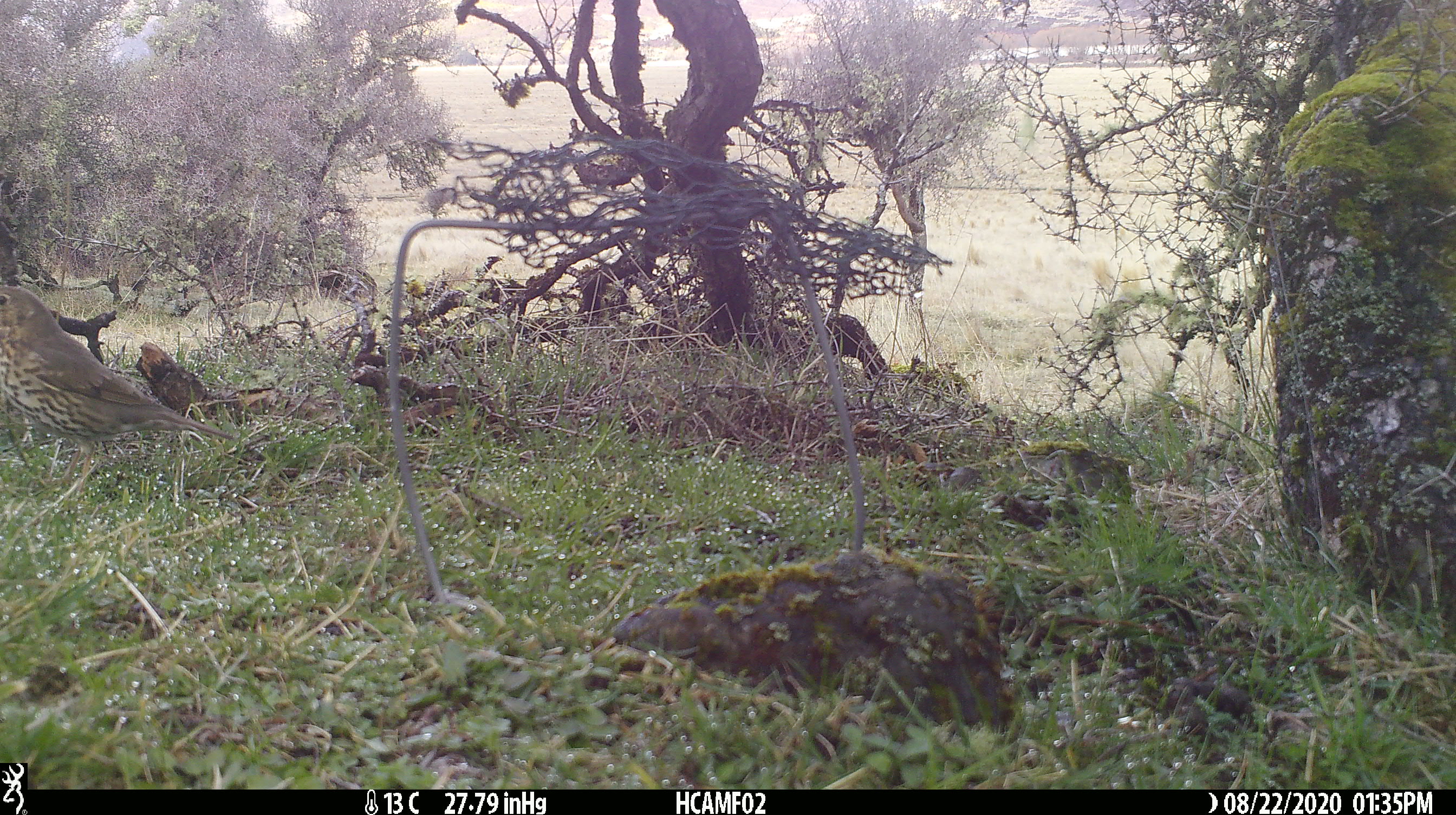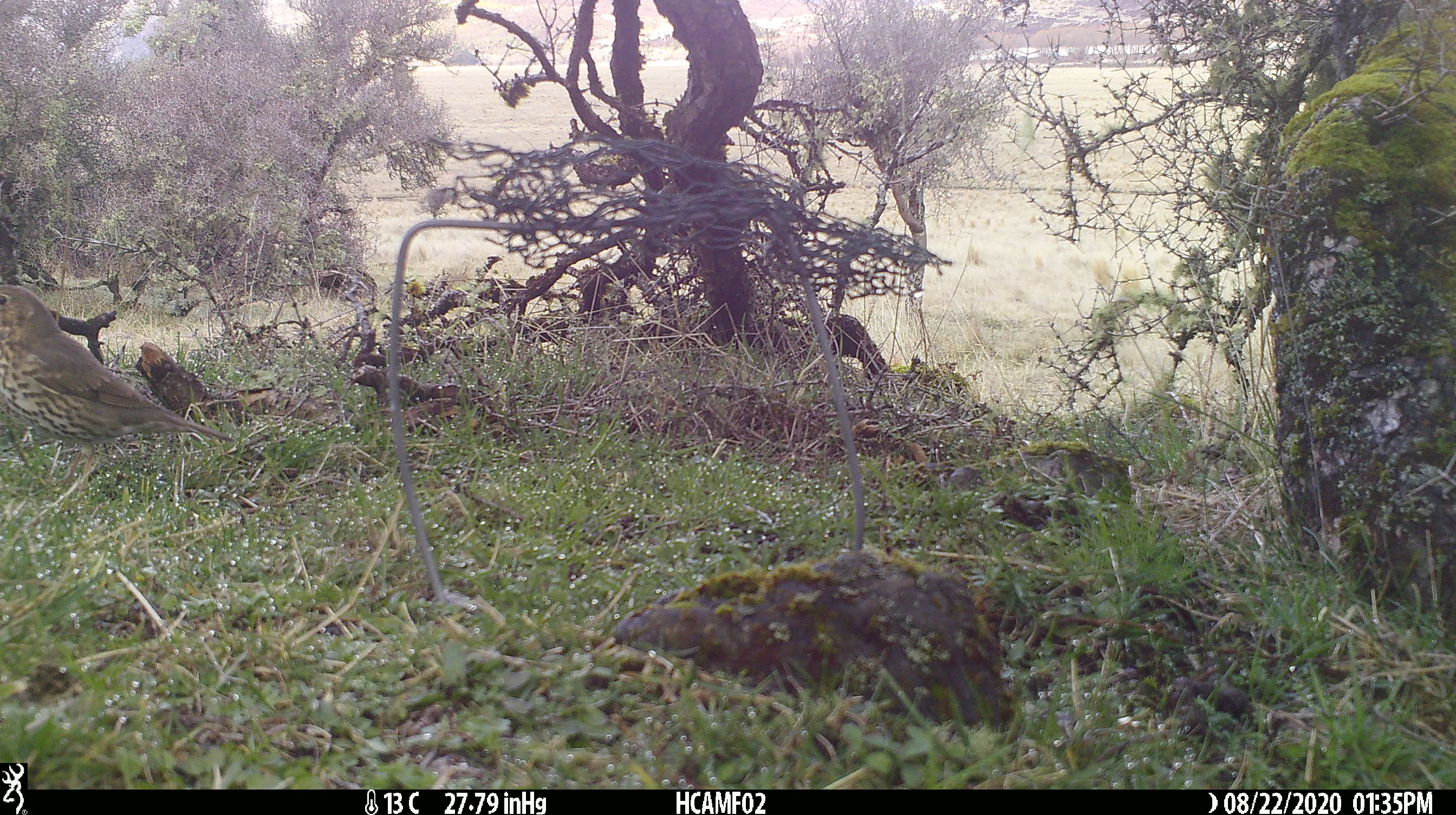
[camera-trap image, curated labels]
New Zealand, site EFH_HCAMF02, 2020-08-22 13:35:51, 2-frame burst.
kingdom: Animalia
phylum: Chordata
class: Aves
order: Passeriformes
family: Turdidae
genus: Turdus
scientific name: Turdus philomelos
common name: song thrush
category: thrush